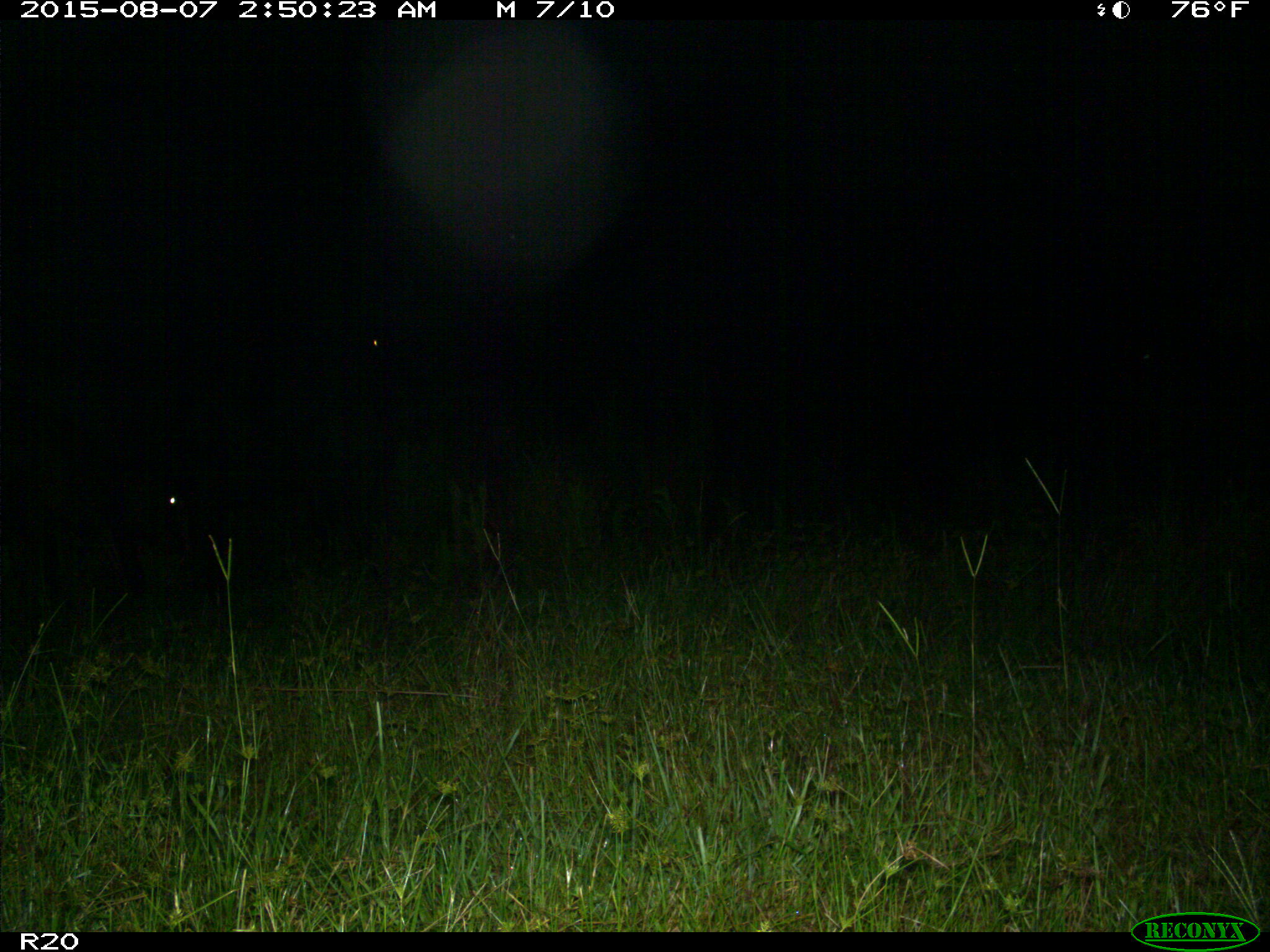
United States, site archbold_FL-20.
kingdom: Animalia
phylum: Chordata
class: Mammalia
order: Artiodactyla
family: Bovidae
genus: Bos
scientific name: Bos taurus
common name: domestic cow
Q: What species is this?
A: Bos taurus (domestic cow).